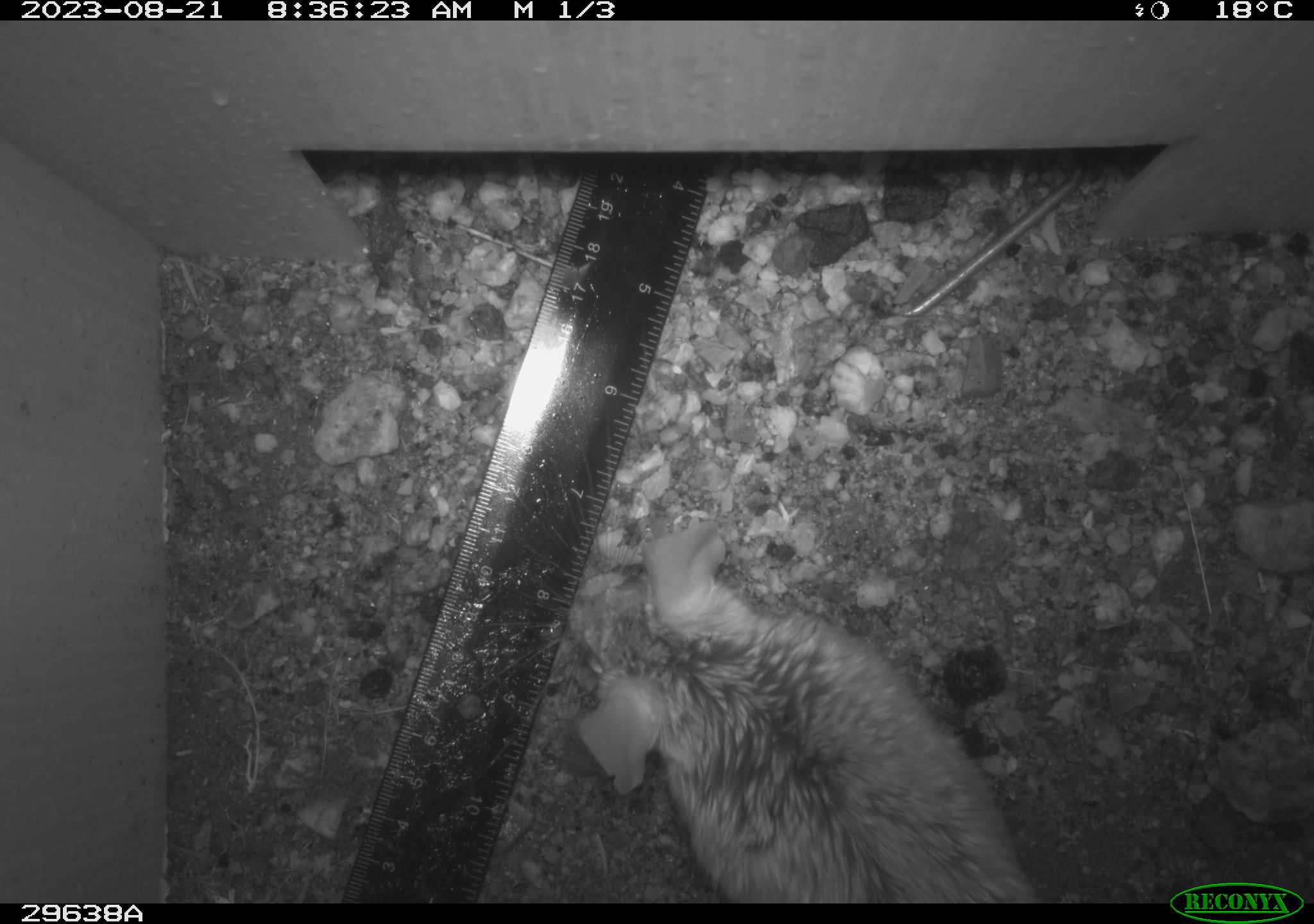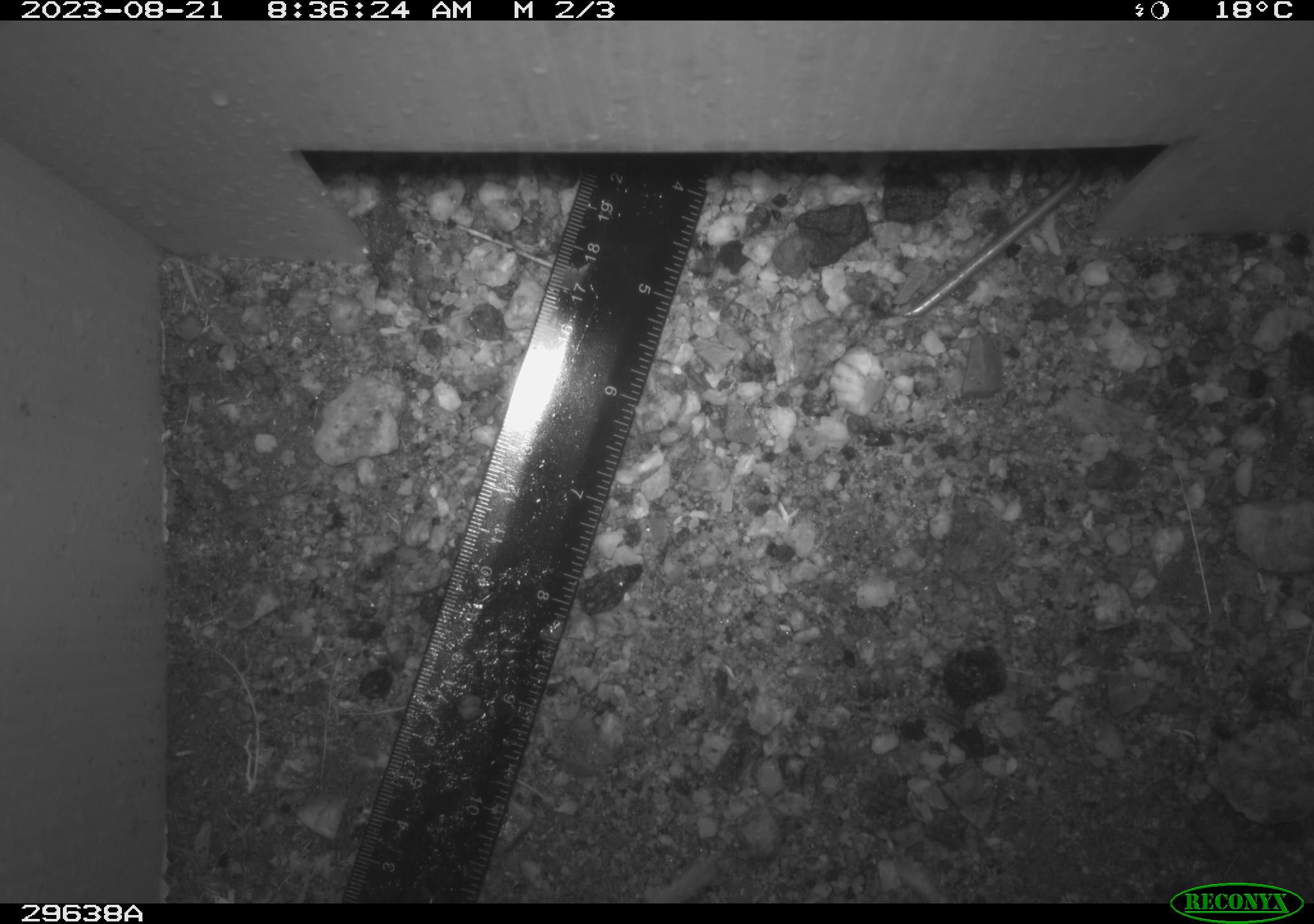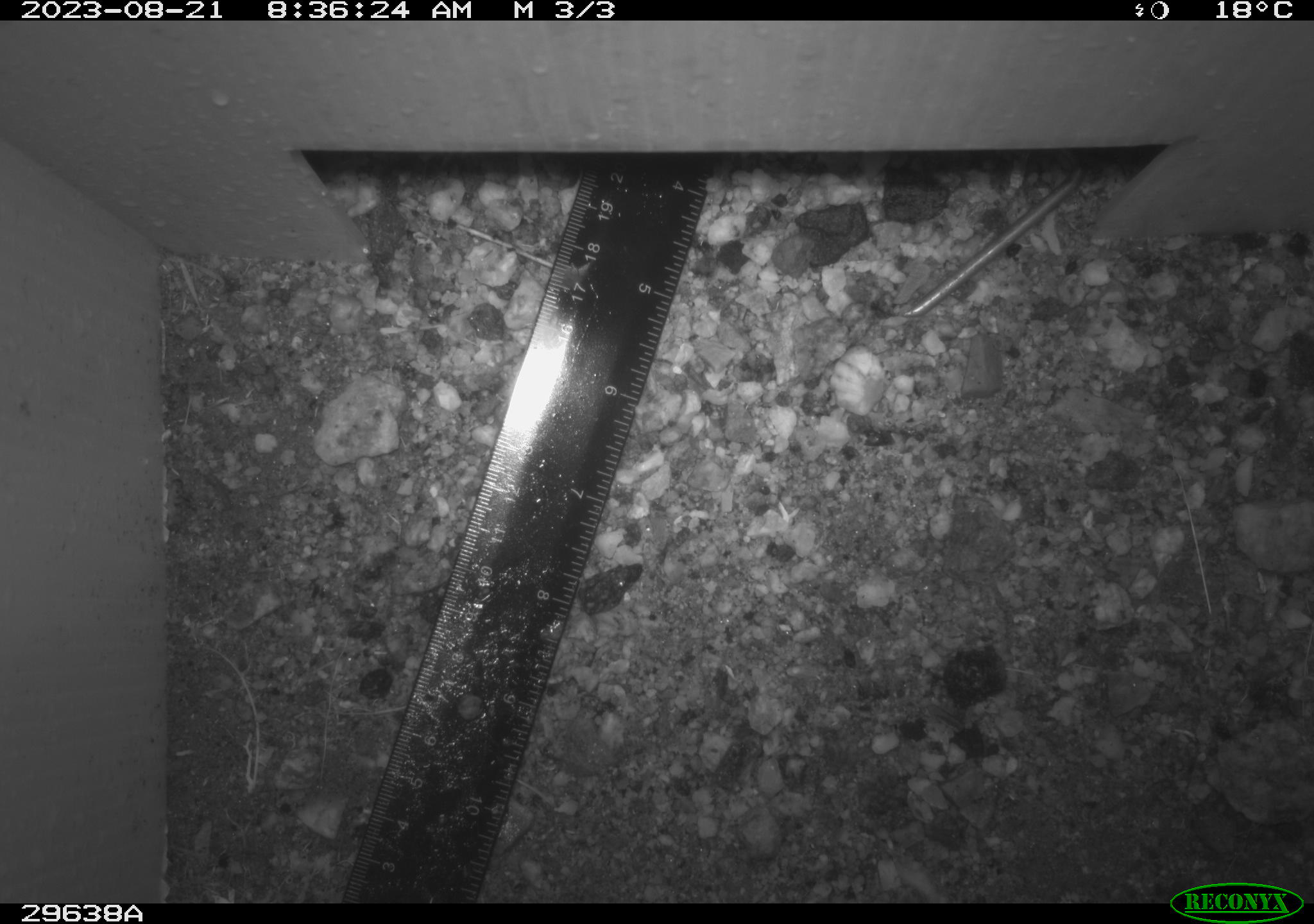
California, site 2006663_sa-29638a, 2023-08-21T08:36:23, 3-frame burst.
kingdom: Animalia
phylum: Chordata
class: Mammalia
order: Rodentia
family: Cricetidae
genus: Neotoma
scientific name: Neotoma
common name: pack rat or woodrat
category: neotoma species